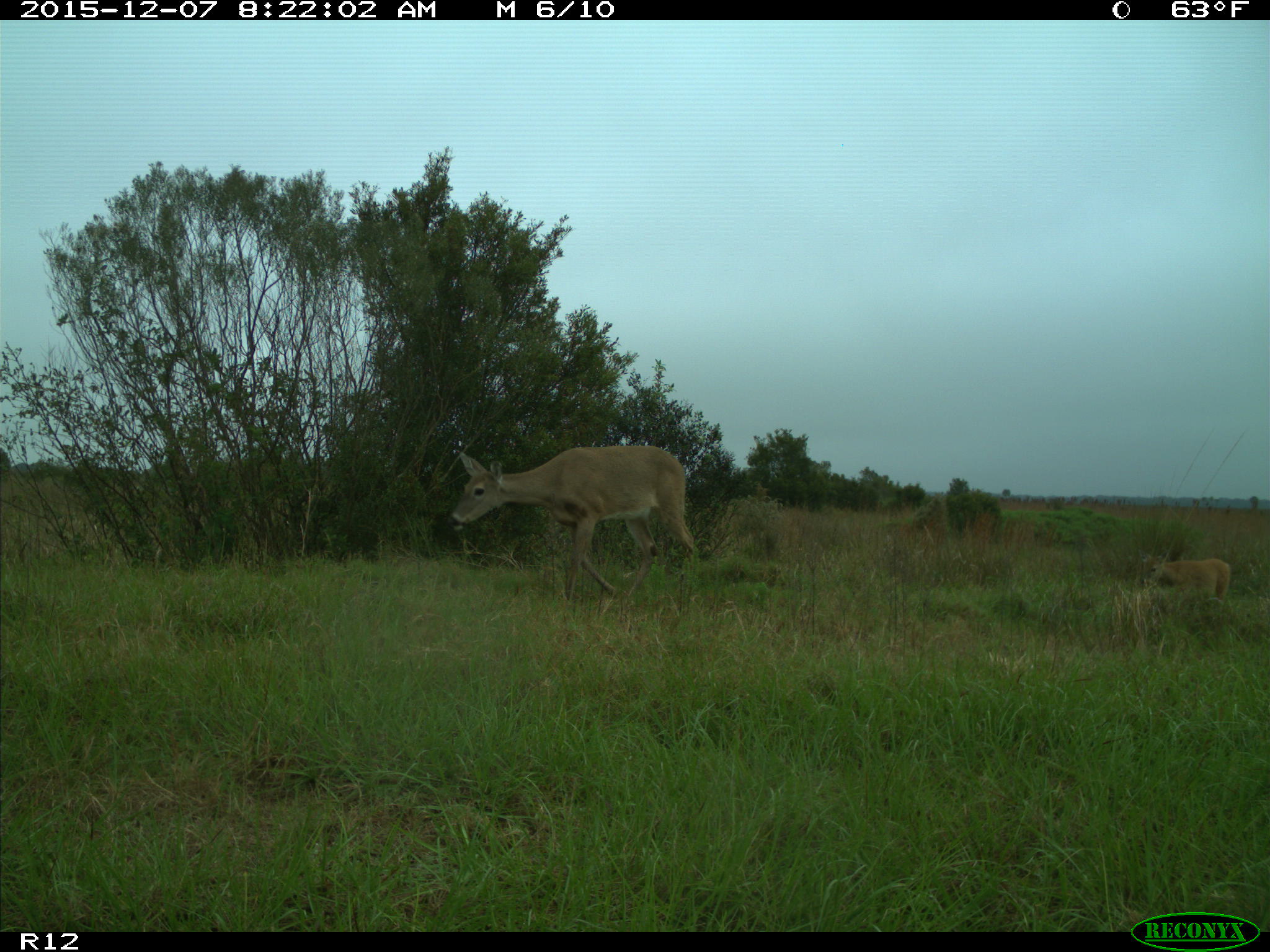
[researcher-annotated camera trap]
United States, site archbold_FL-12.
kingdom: Animalia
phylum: Chordata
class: Mammalia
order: Artiodactyla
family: Cervidae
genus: Odocoileus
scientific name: Odocoileus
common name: deer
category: unidentified deer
Unidentified deer (deer) (Odocoileus).